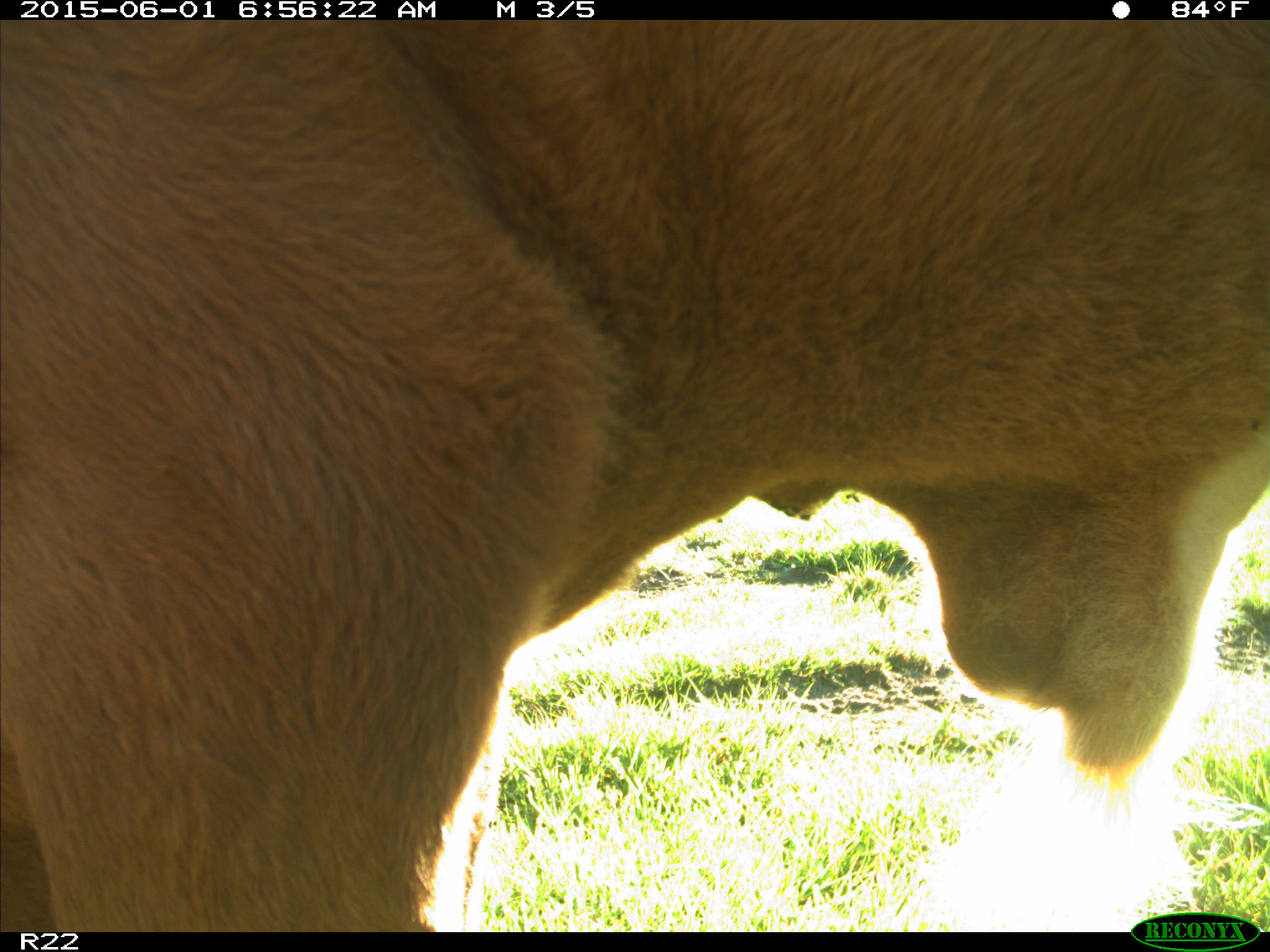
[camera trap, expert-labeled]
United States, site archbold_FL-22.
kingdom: Animalia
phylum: Chordata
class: Mammalia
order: Artiodactyla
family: Bovidae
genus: Bos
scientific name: Bos taurus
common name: domestic cow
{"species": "Bos taurus (domestic cow)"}